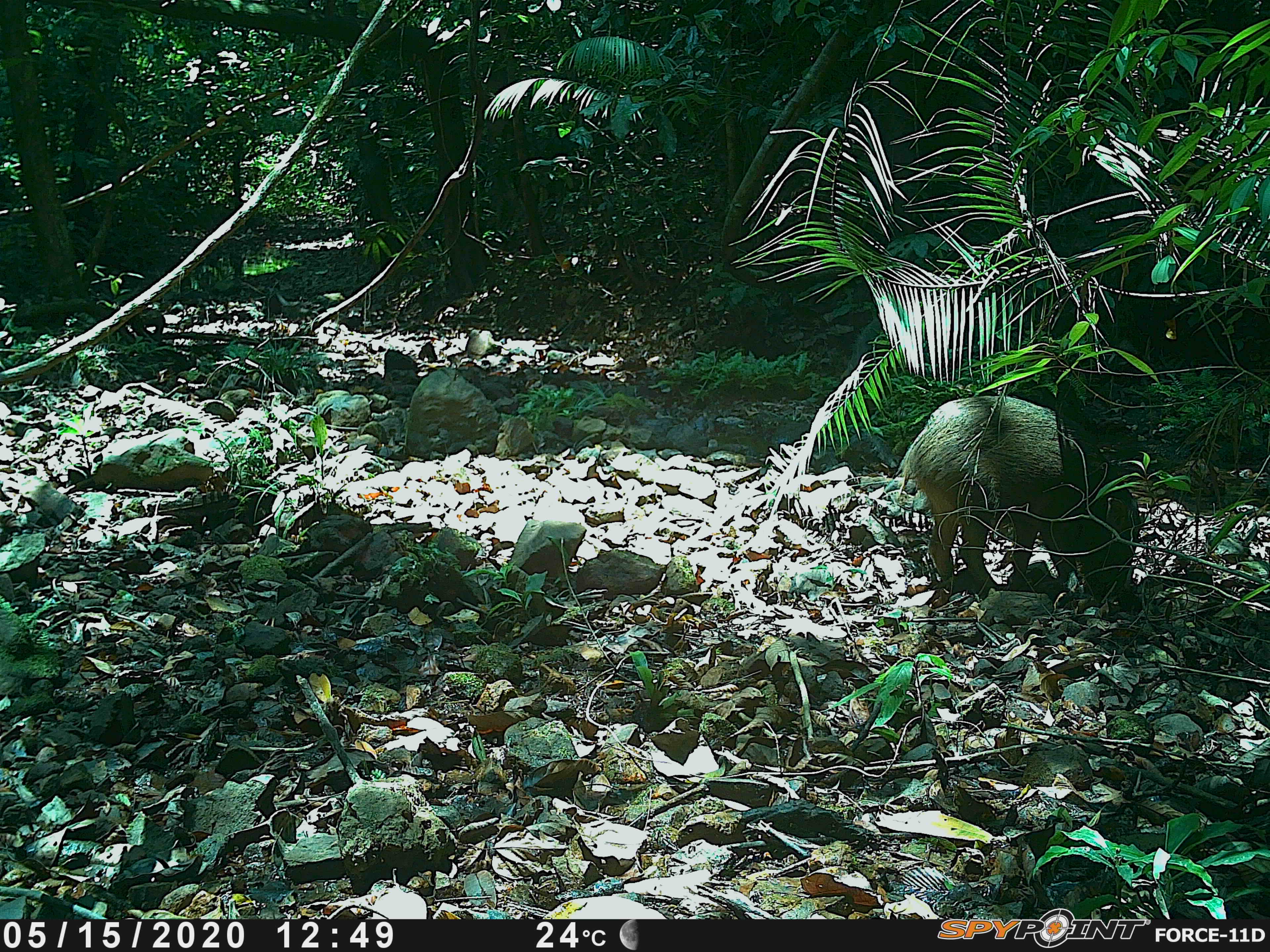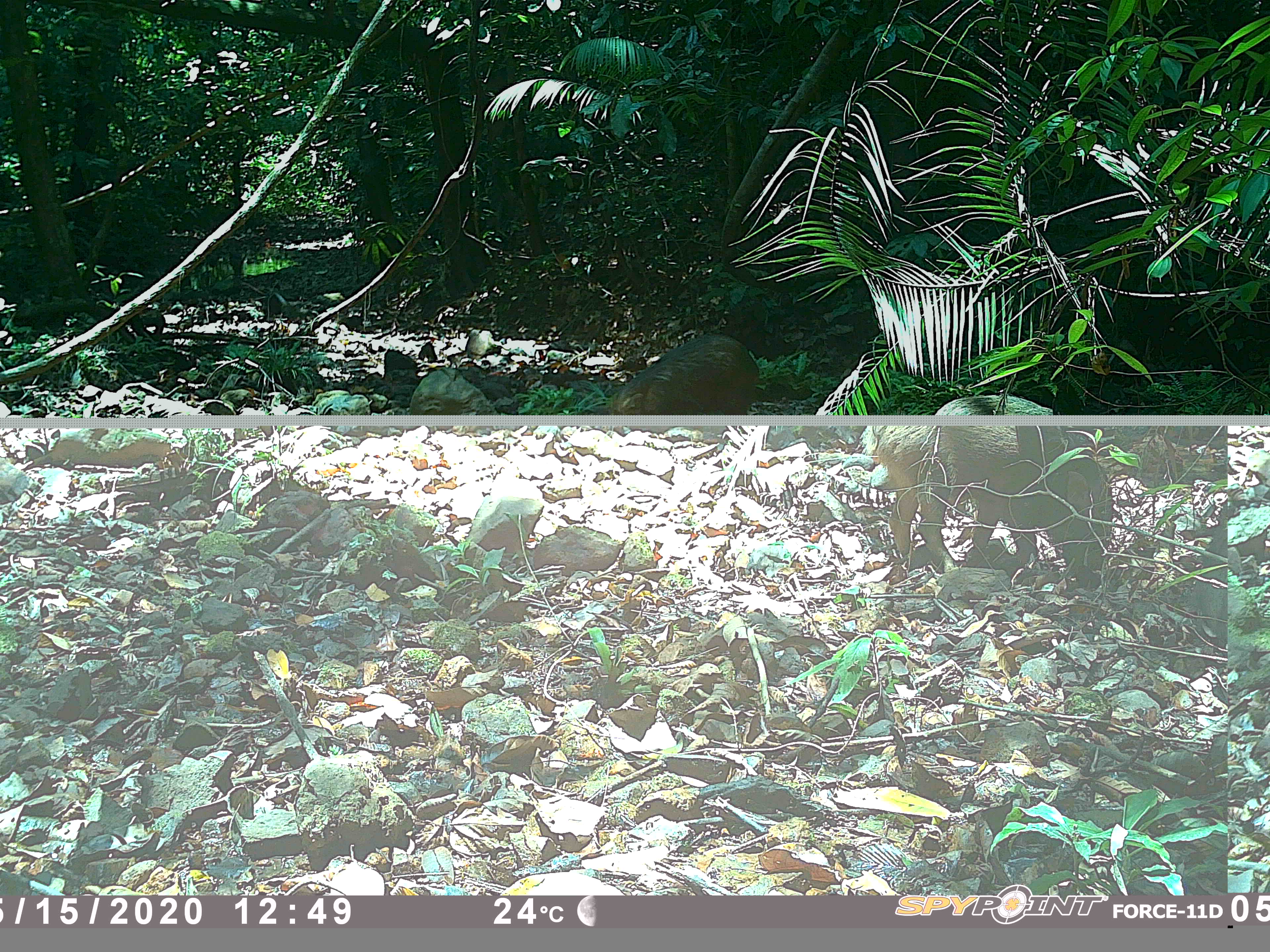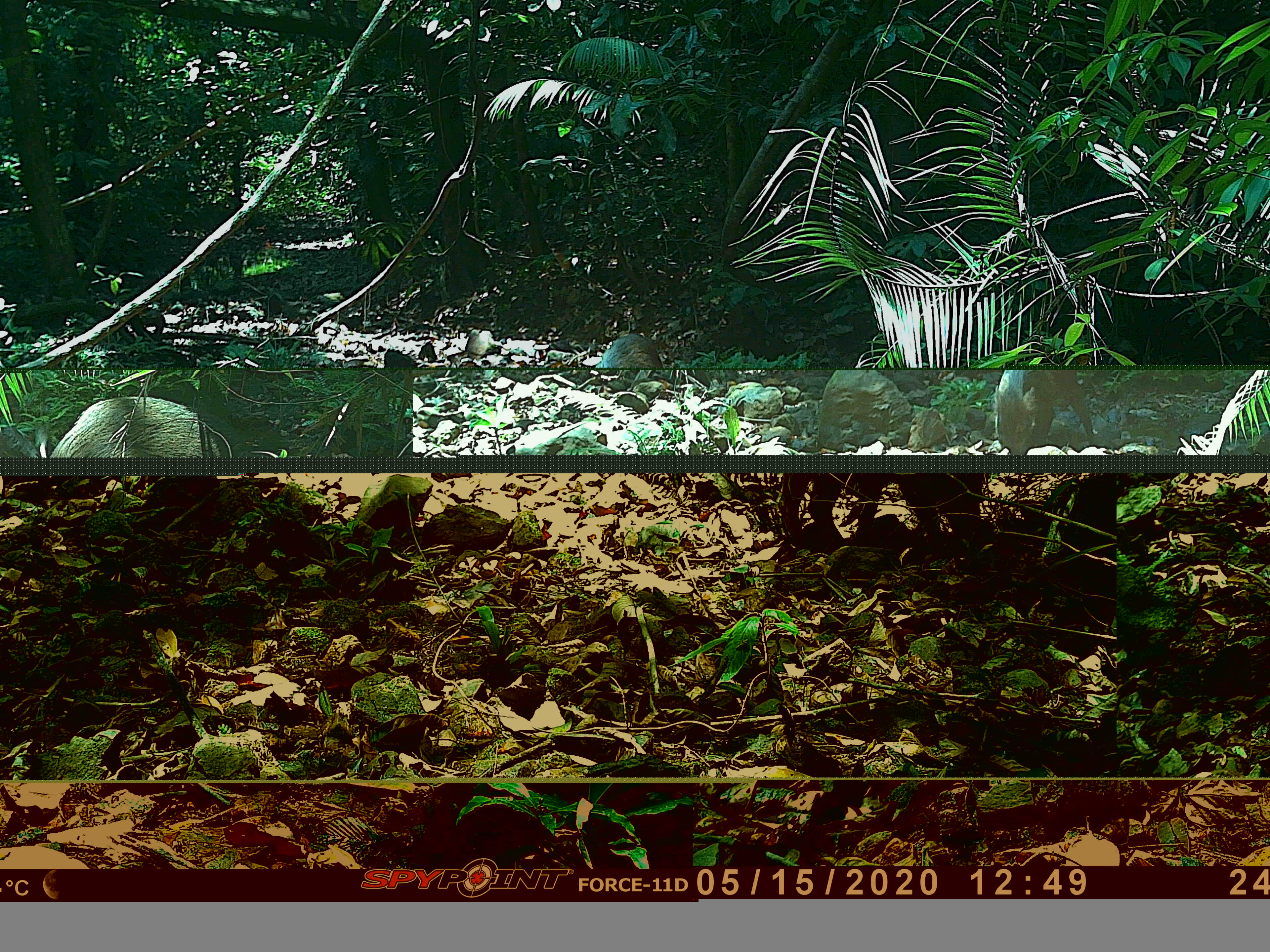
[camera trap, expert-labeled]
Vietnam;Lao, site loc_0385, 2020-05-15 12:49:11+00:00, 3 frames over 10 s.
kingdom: Animalia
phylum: Chordata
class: Mammalia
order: Artiodactyla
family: Suidae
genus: Sus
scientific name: Sus scrofa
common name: eurasian wild pig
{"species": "eurasian wild pig (Sus scrofa)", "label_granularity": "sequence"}